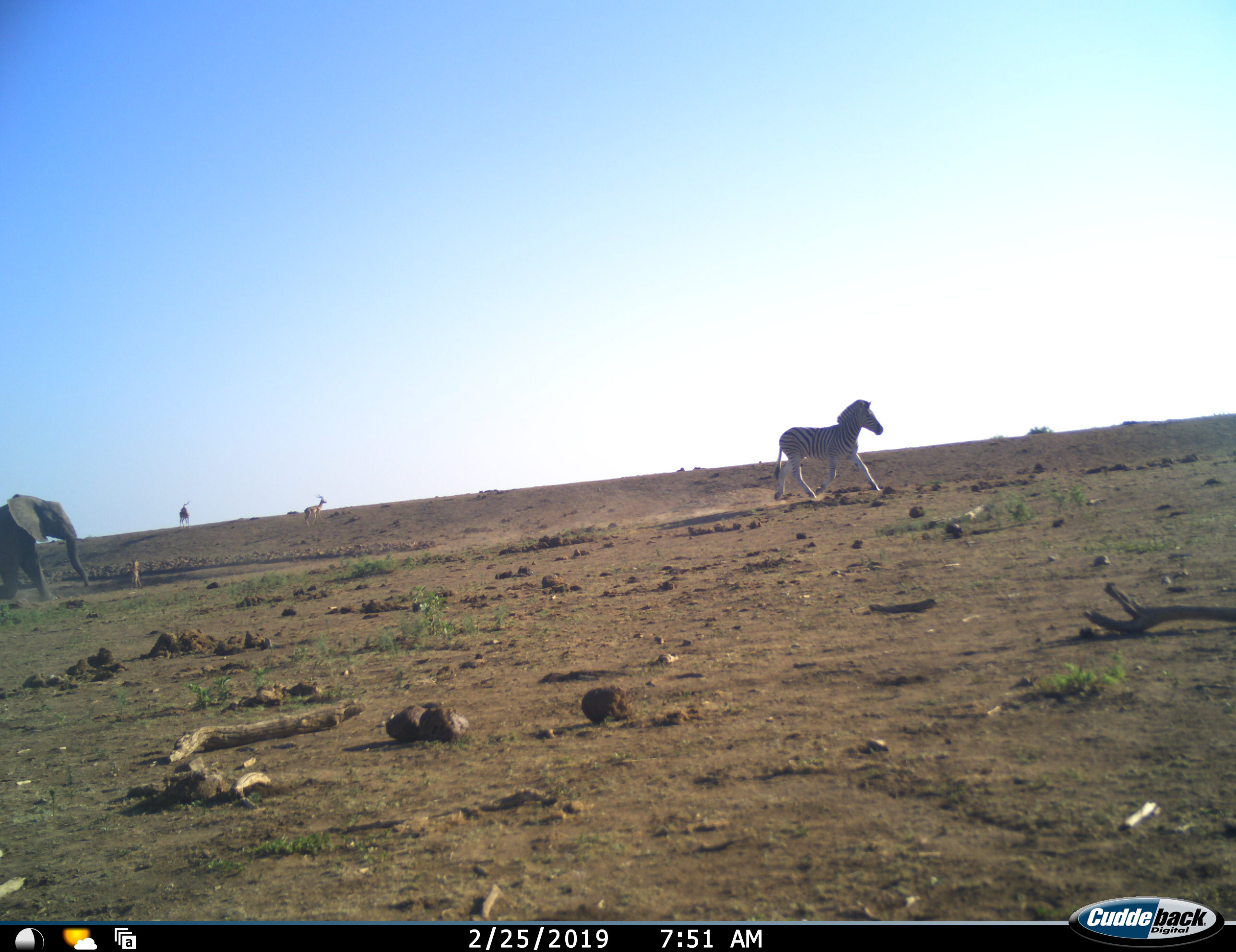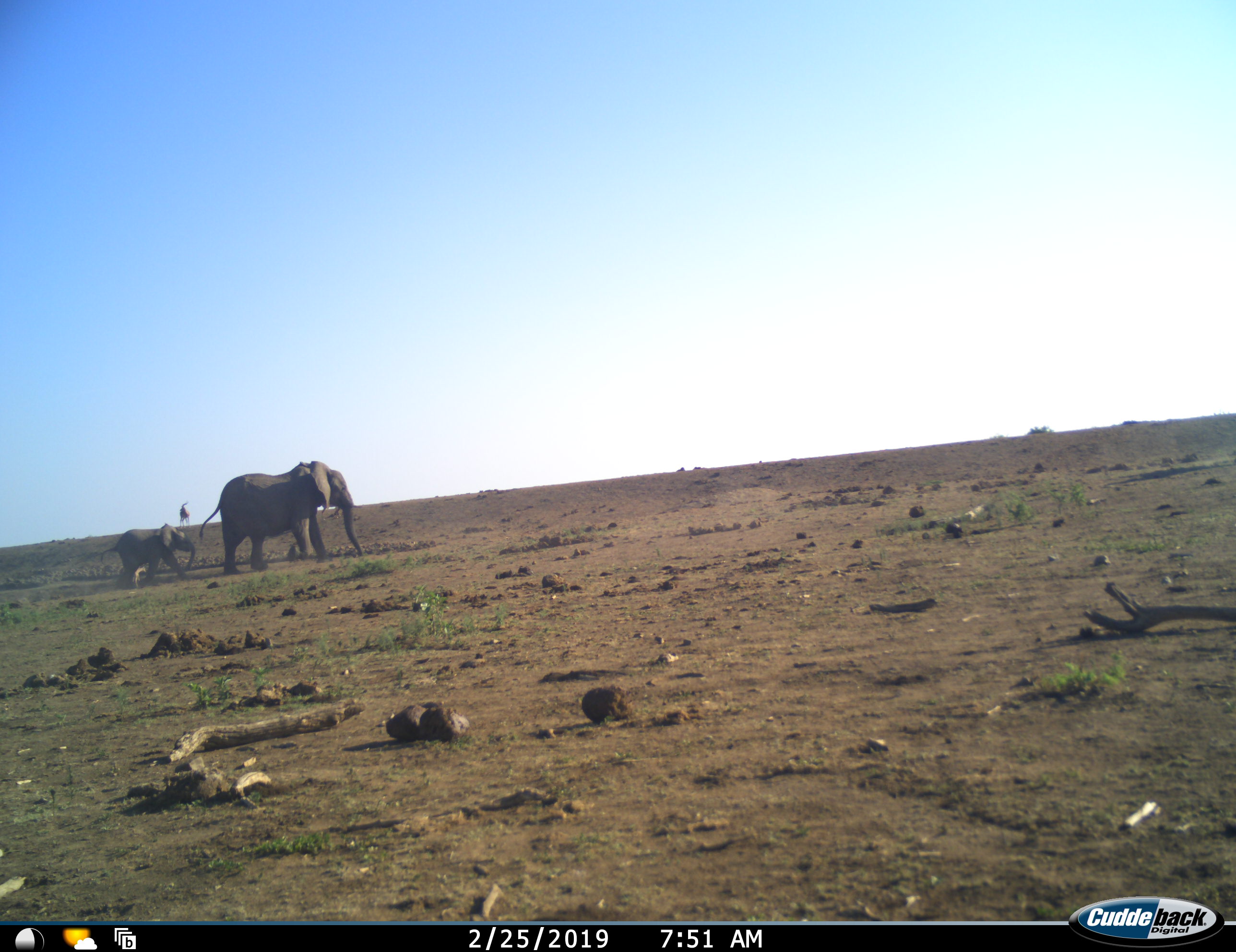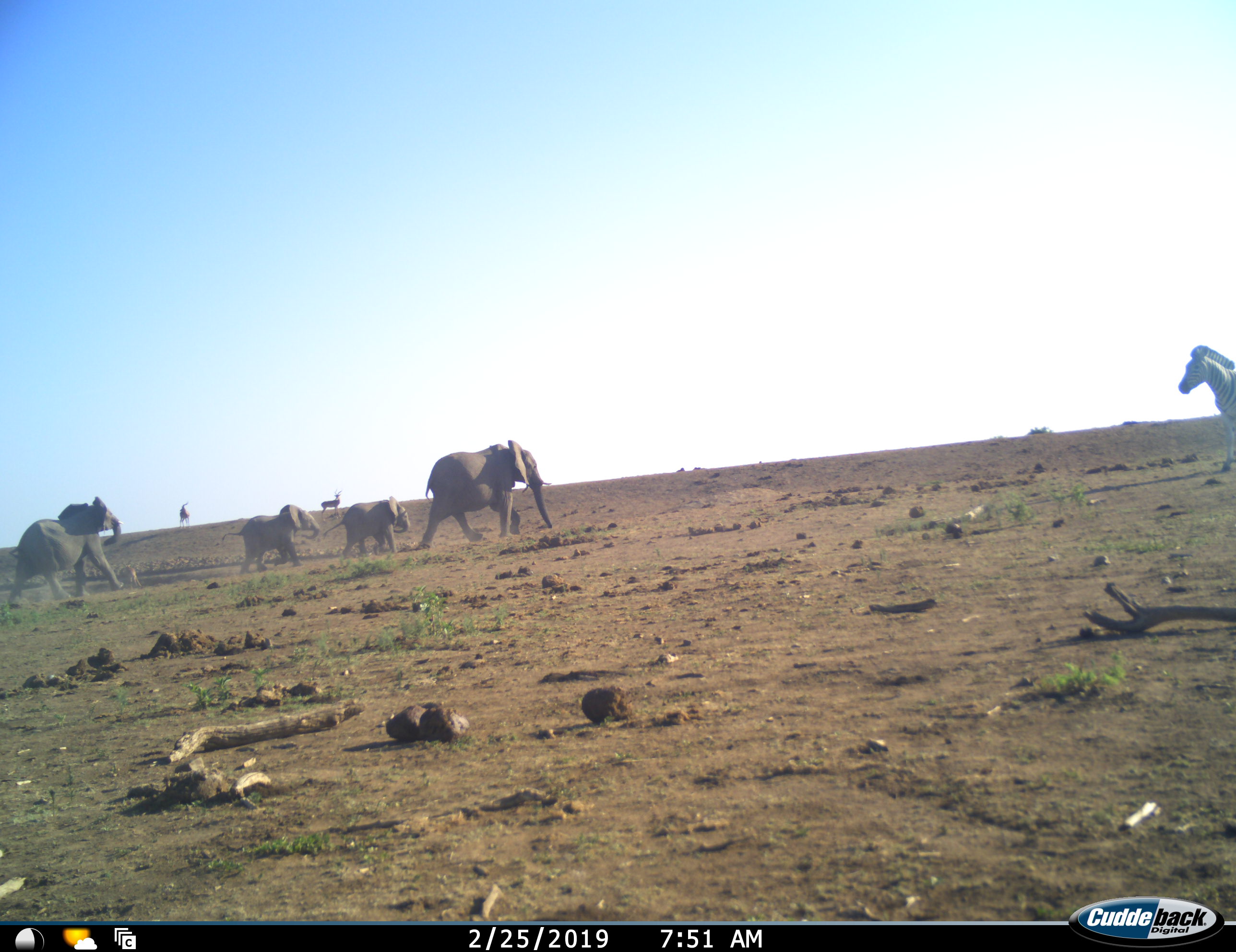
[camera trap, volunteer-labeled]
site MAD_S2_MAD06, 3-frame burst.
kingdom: Animalia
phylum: Chordata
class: Mammalia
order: Proboscidea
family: Elephantidae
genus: Loxodonta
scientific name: Loxodonta africana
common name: african bush elephant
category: elephant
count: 4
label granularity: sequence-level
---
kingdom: Animalia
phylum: Chordata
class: Mammalia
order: Artiodactyla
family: Bovidae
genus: Aepyceros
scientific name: Aepyceros melampus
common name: impala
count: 3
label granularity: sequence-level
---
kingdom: Animalia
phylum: Chordata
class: Mammalia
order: Perissodactyla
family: Equidae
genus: Equus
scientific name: Equus quagga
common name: plains zebra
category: zebraplains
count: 1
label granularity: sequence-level